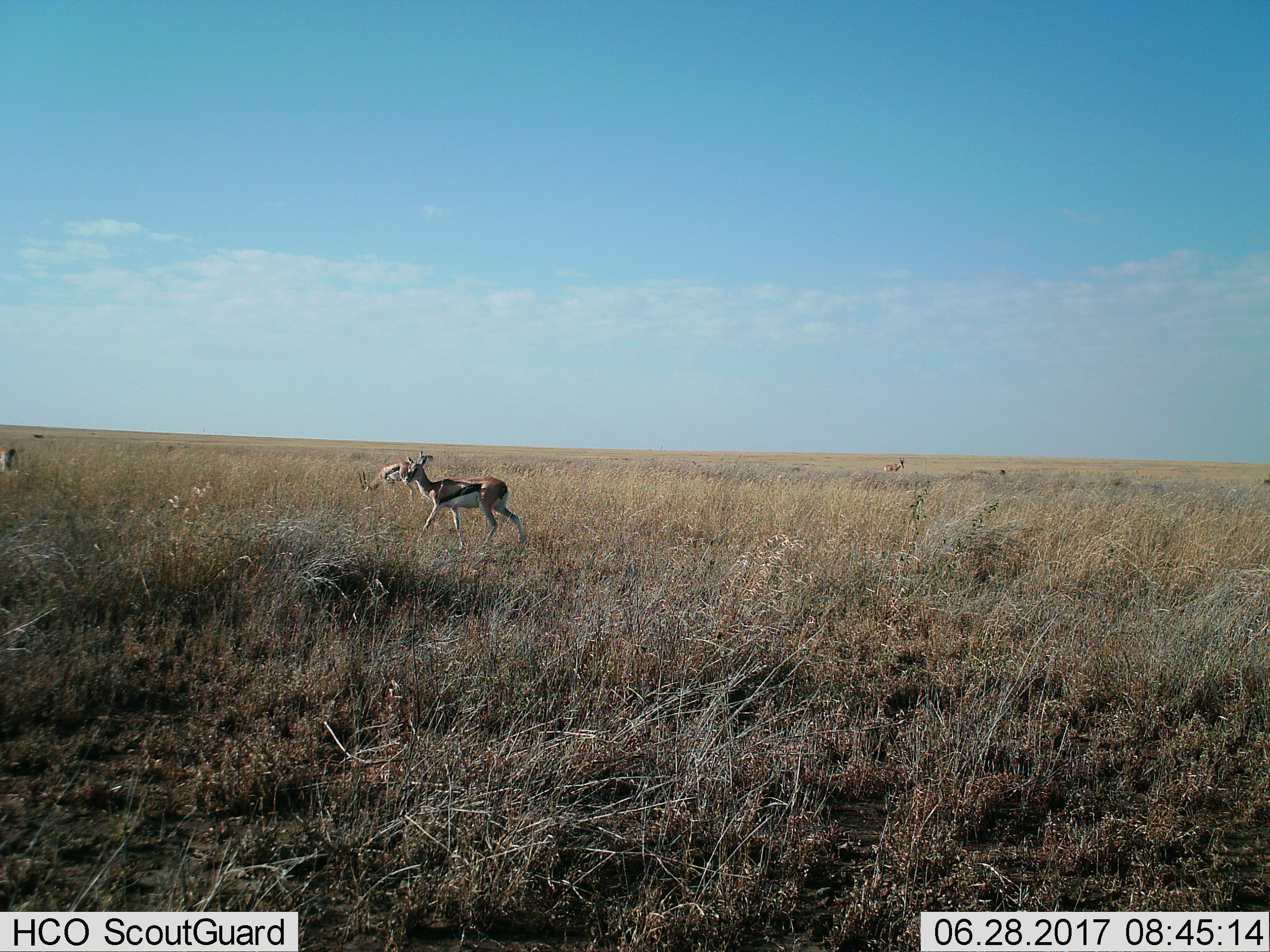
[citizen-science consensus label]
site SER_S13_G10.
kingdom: Animalia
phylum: Chordata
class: Mammalia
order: Artiodactyla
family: Bovidae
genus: Eudorcas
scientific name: Eudorcas thomsonii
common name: thomson's gazelle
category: gazellethomsons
Gazellethomsons (thomson's gazelle) (Eudorcas thomsonii), count 4. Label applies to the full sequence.